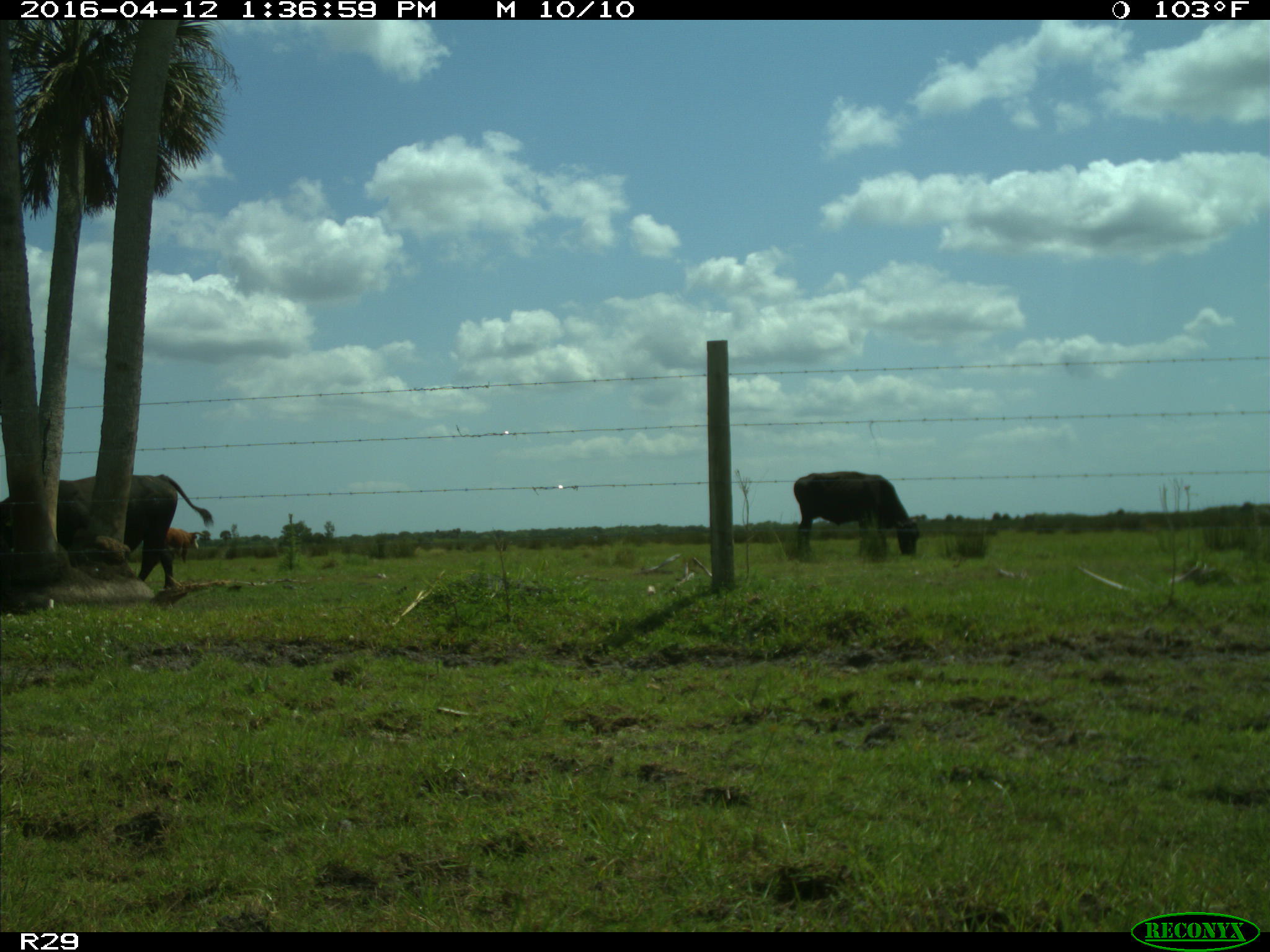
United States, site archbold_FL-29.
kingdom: Animalia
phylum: Chordata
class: Mammalia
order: Artiodactyla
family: Bovidae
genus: Bos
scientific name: Bos taurus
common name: domestic cow